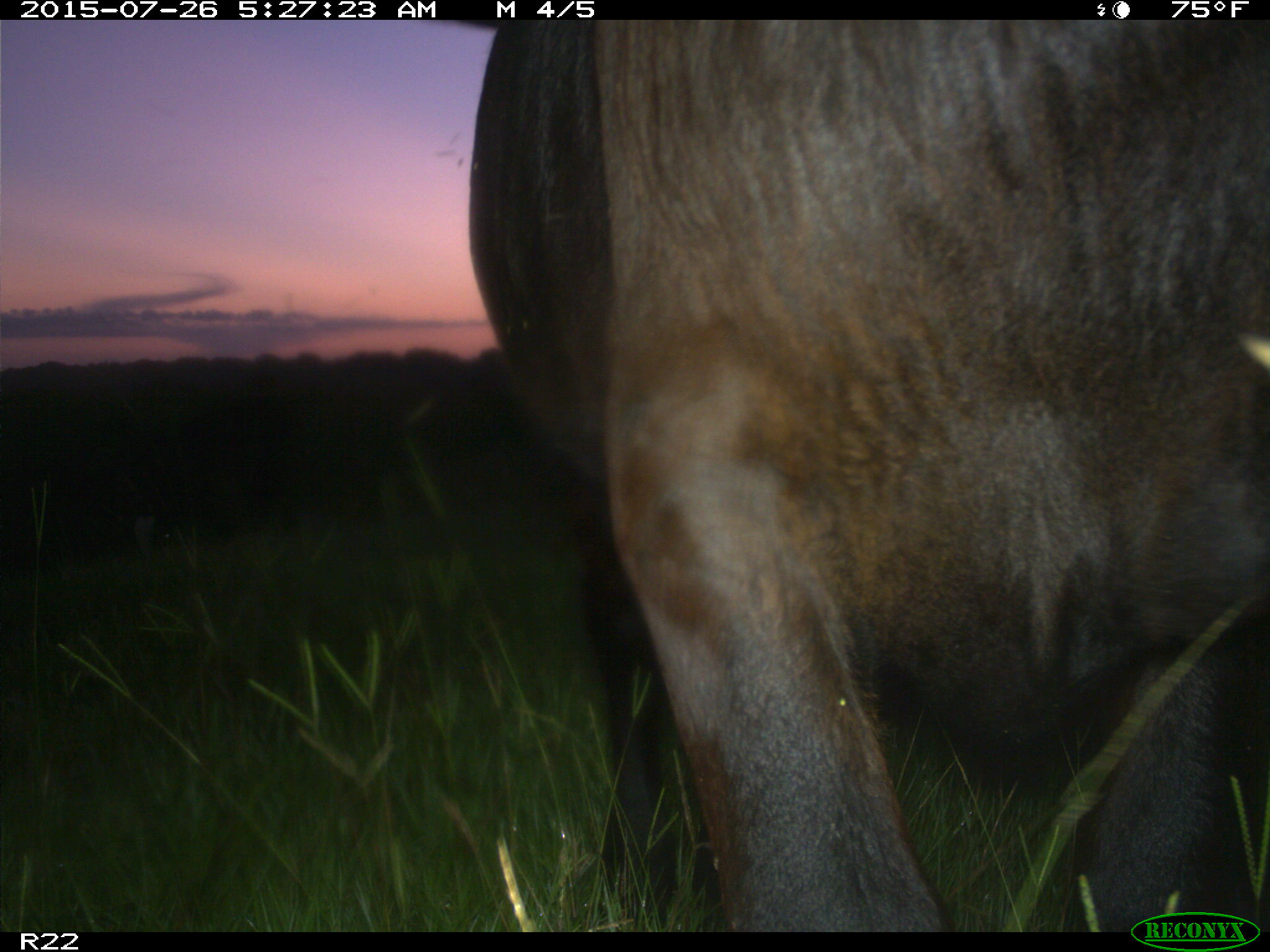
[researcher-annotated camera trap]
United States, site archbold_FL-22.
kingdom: Animalia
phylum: Chordata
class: Mammalia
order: Artiodactyla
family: Bovidae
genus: Bos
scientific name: Bos taurus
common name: domestic cow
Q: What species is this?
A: Bos taurus (domestic cow).